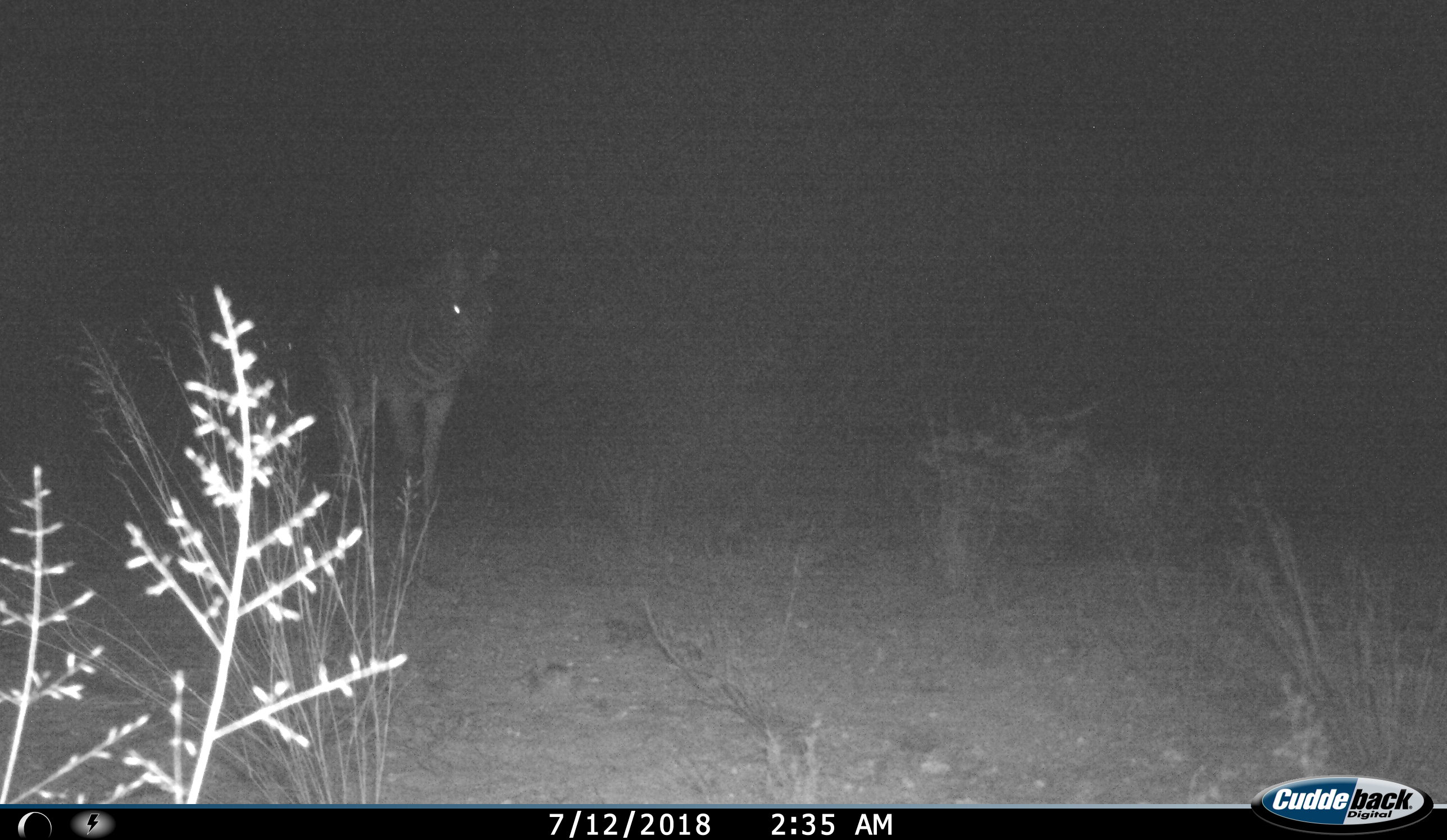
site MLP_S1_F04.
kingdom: Animalia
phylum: Chordata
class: Mammalia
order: Perissodactyla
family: Equidae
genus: Equus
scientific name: Equus quagga burchellii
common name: burchell's zebra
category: zebraburchells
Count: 1.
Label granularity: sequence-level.